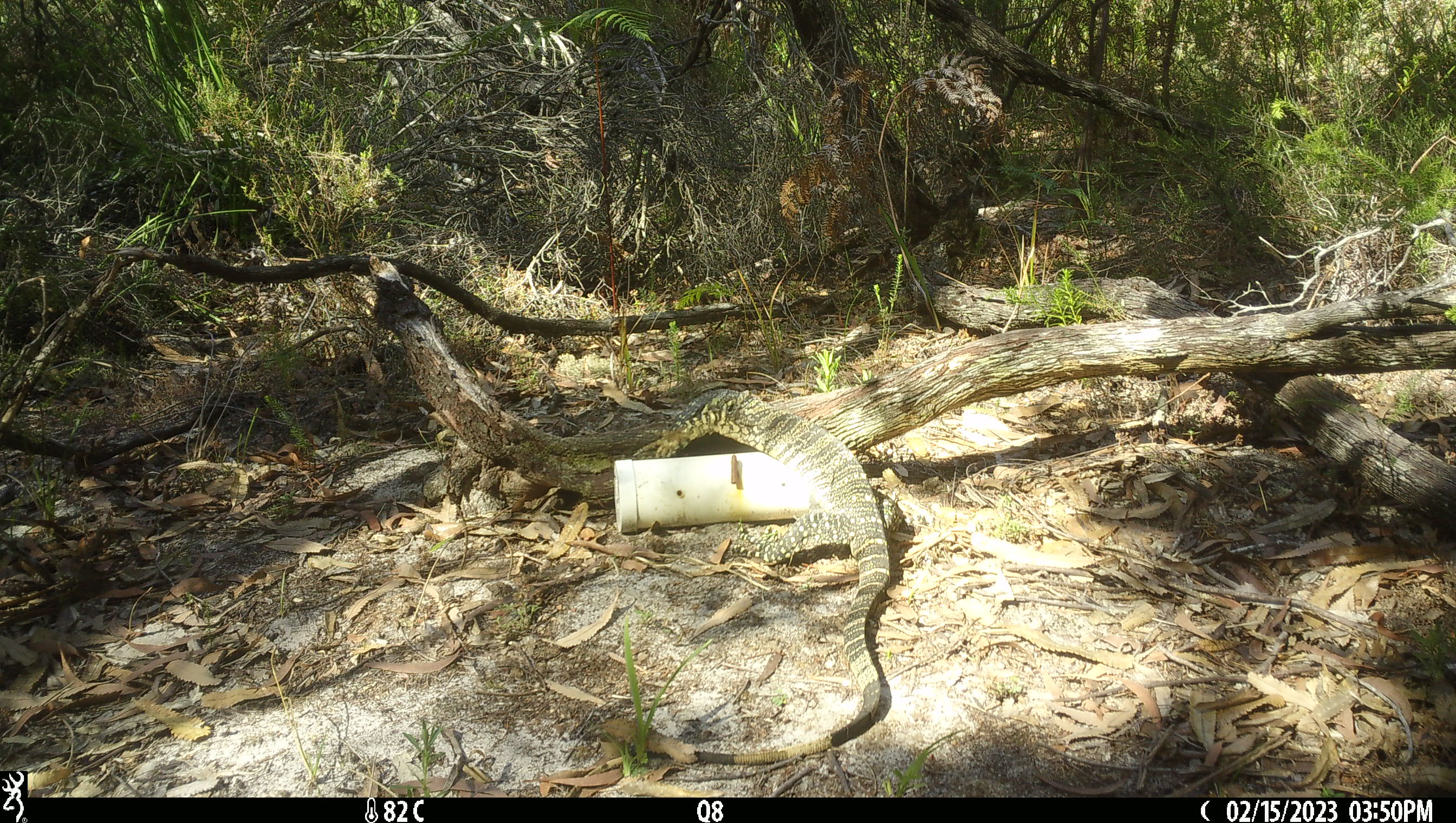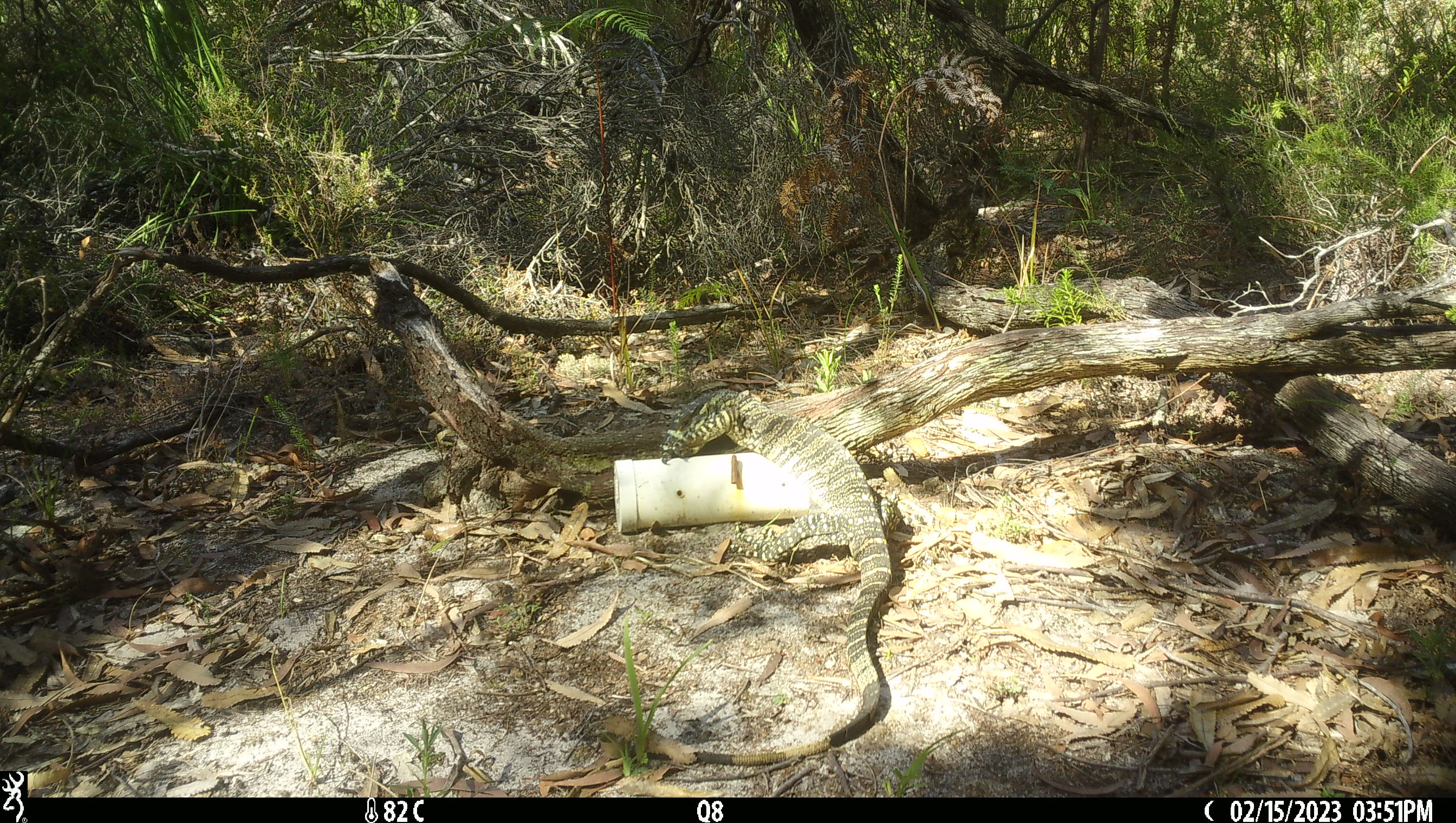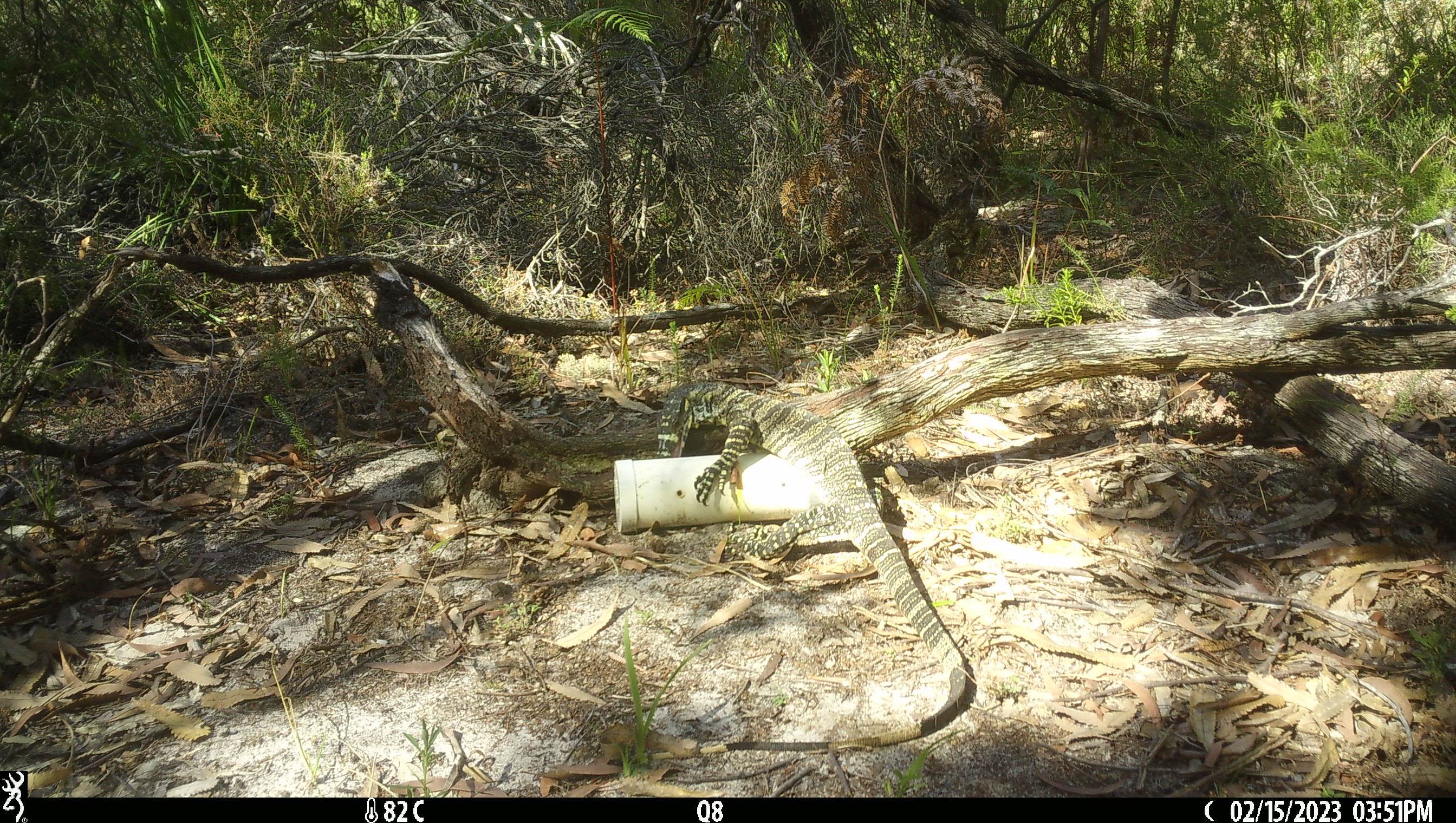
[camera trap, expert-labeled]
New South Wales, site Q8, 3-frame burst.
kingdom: Animalia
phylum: Chordata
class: Reptilia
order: Squamata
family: Varanidae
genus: Varanus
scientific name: Varanus varius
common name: lace monitor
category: goanna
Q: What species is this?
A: Goanna (lace monitor) (Varanus varius).